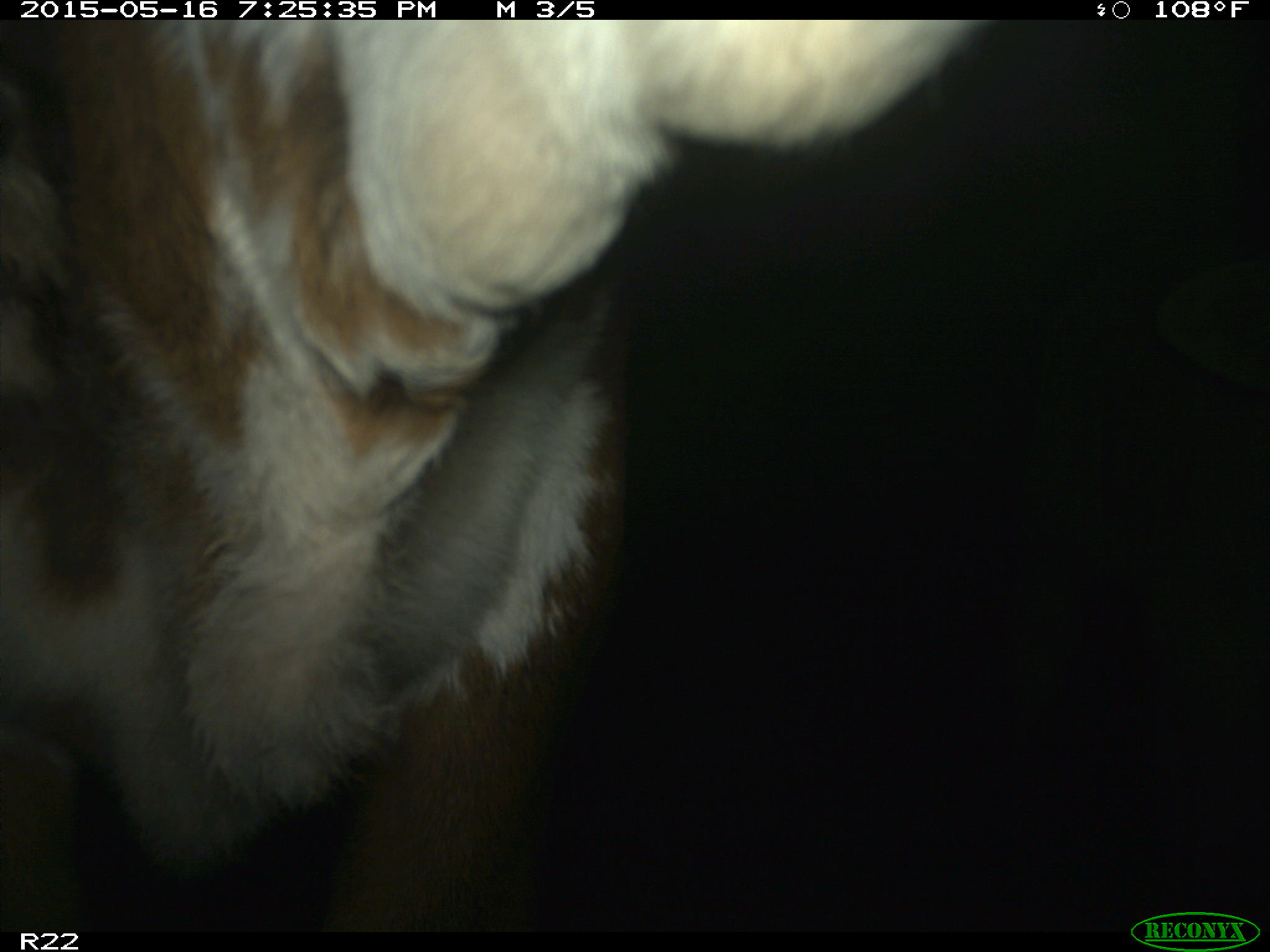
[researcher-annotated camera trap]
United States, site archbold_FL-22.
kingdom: Animalia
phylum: Chordata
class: Mammalia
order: Artiodactyla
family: Bovidae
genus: Bos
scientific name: Bos taurus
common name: domestic cow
Bos taurus (domestic cow).